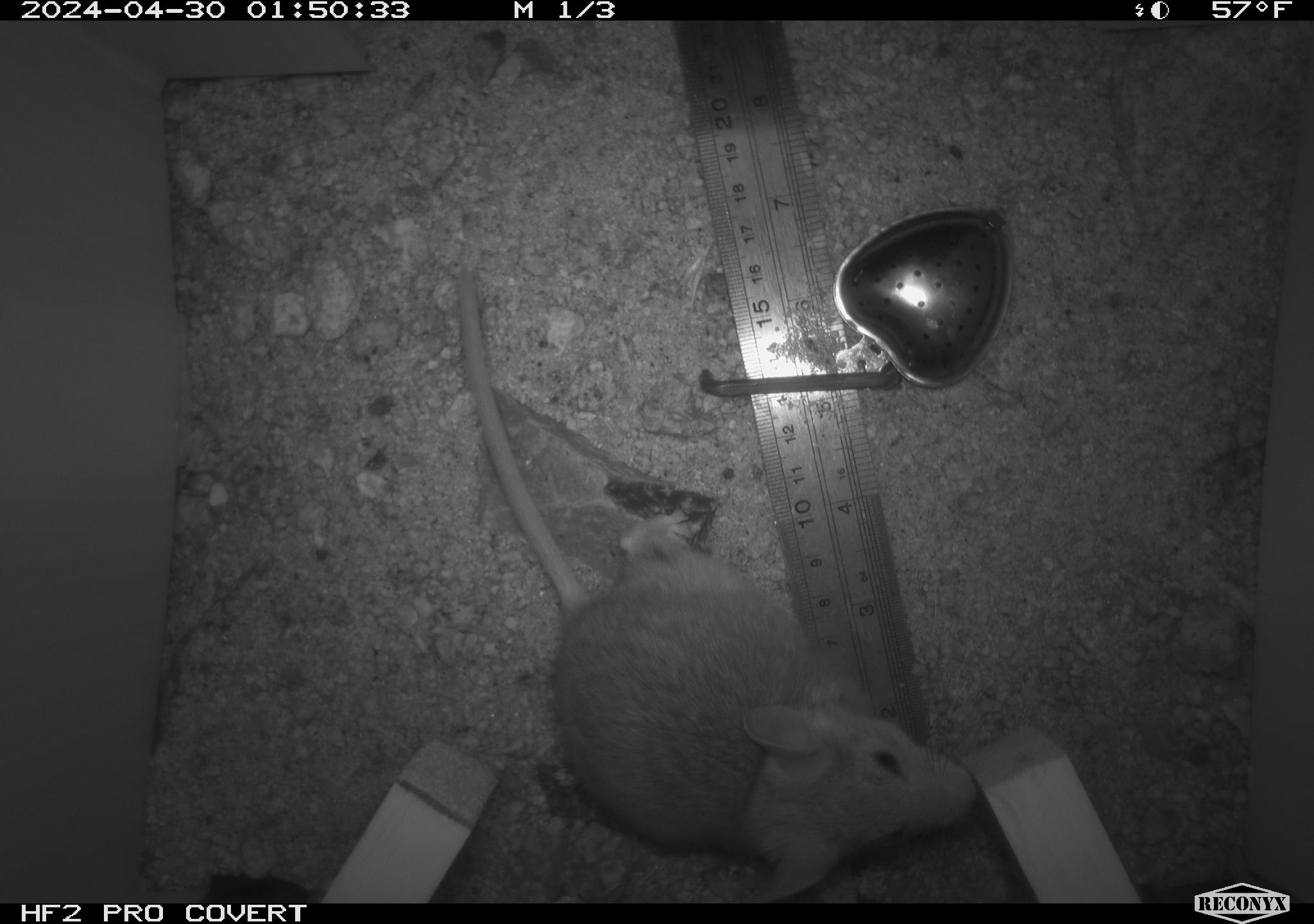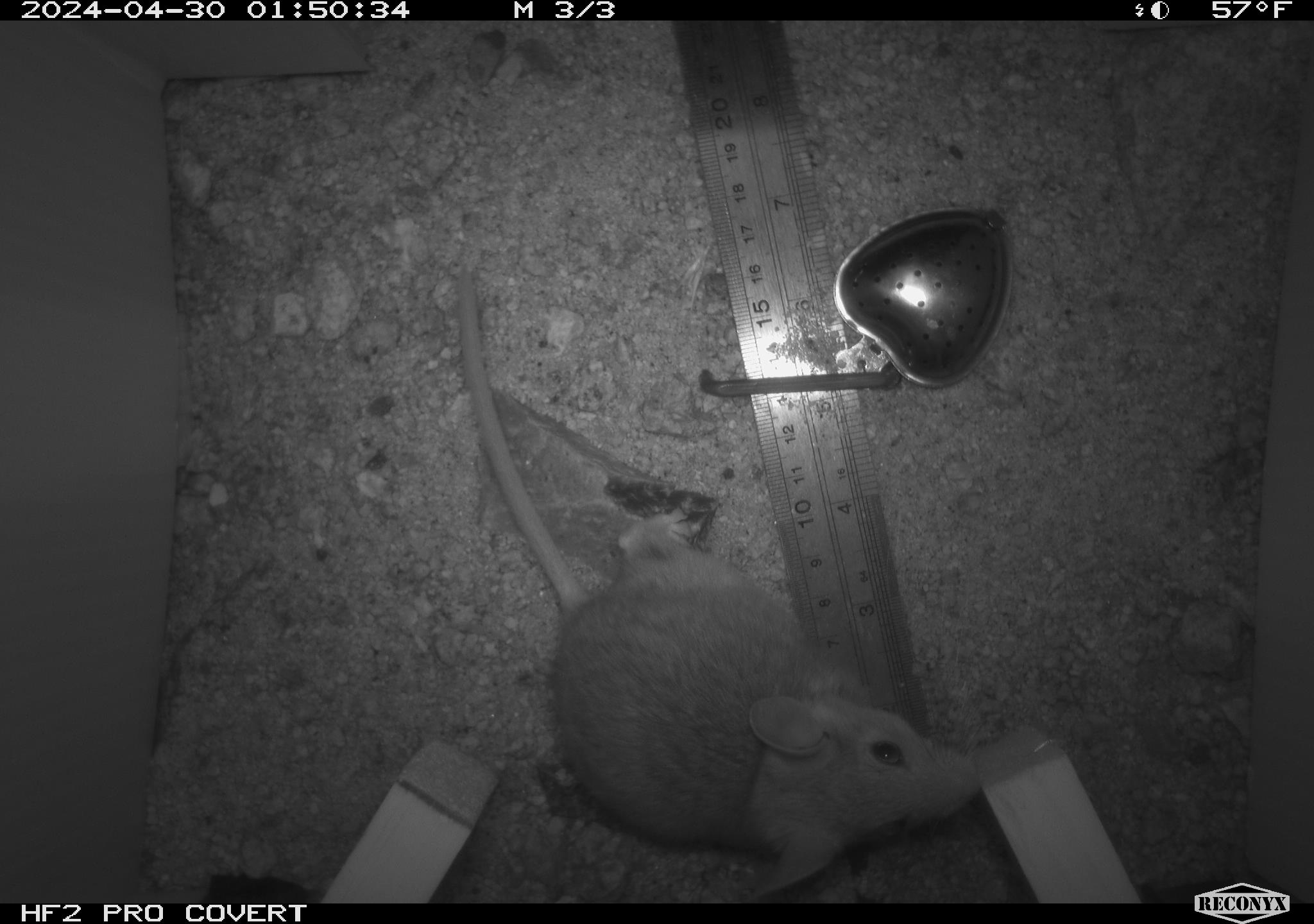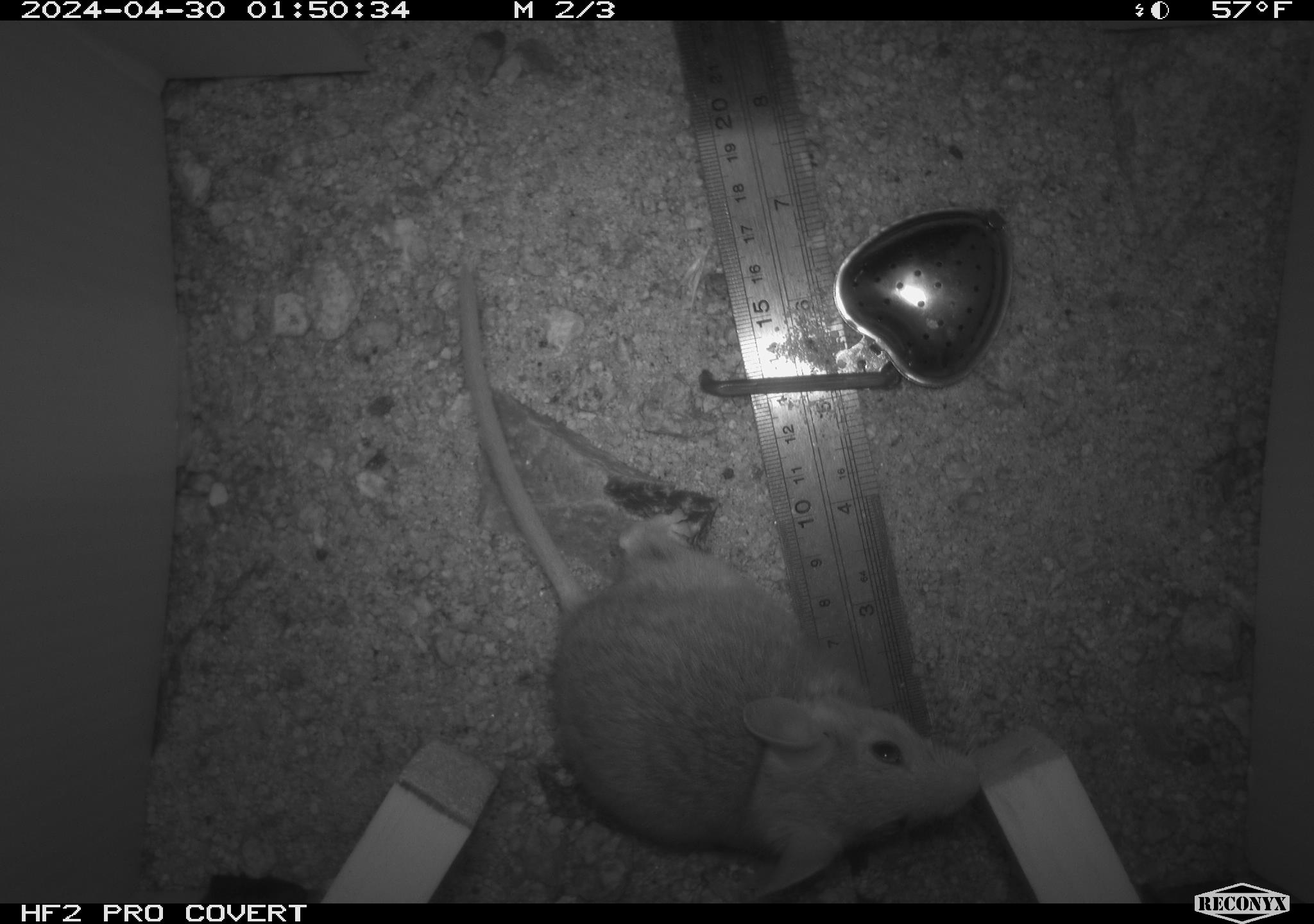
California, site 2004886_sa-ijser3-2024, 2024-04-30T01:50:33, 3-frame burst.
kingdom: Animalia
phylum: Chordata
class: Mammalia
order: Rodentia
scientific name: Rodentia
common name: woodrat or rat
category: woodrat or rat species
Woodrat or rat species (woodrat or rat) (Rodentia).